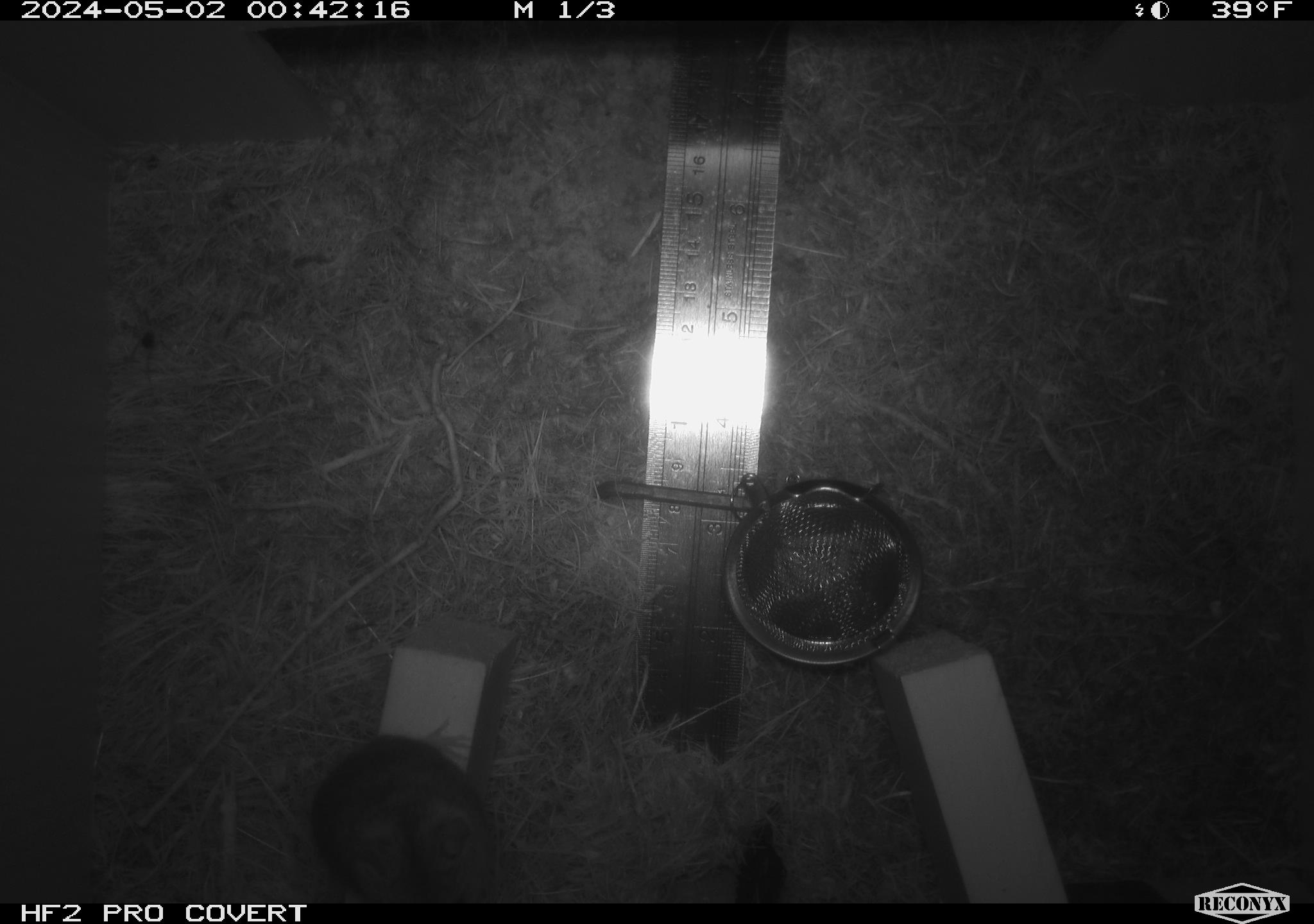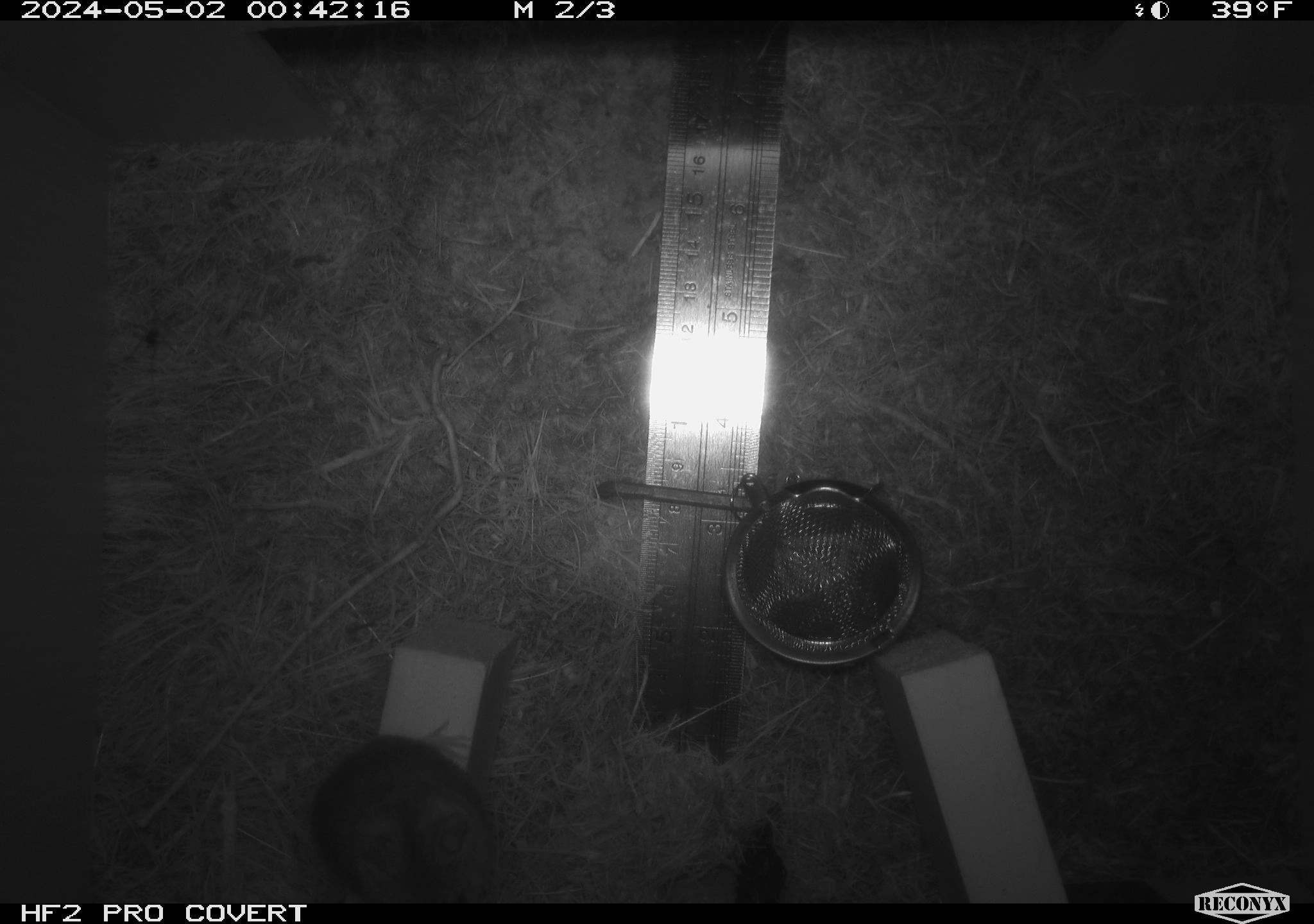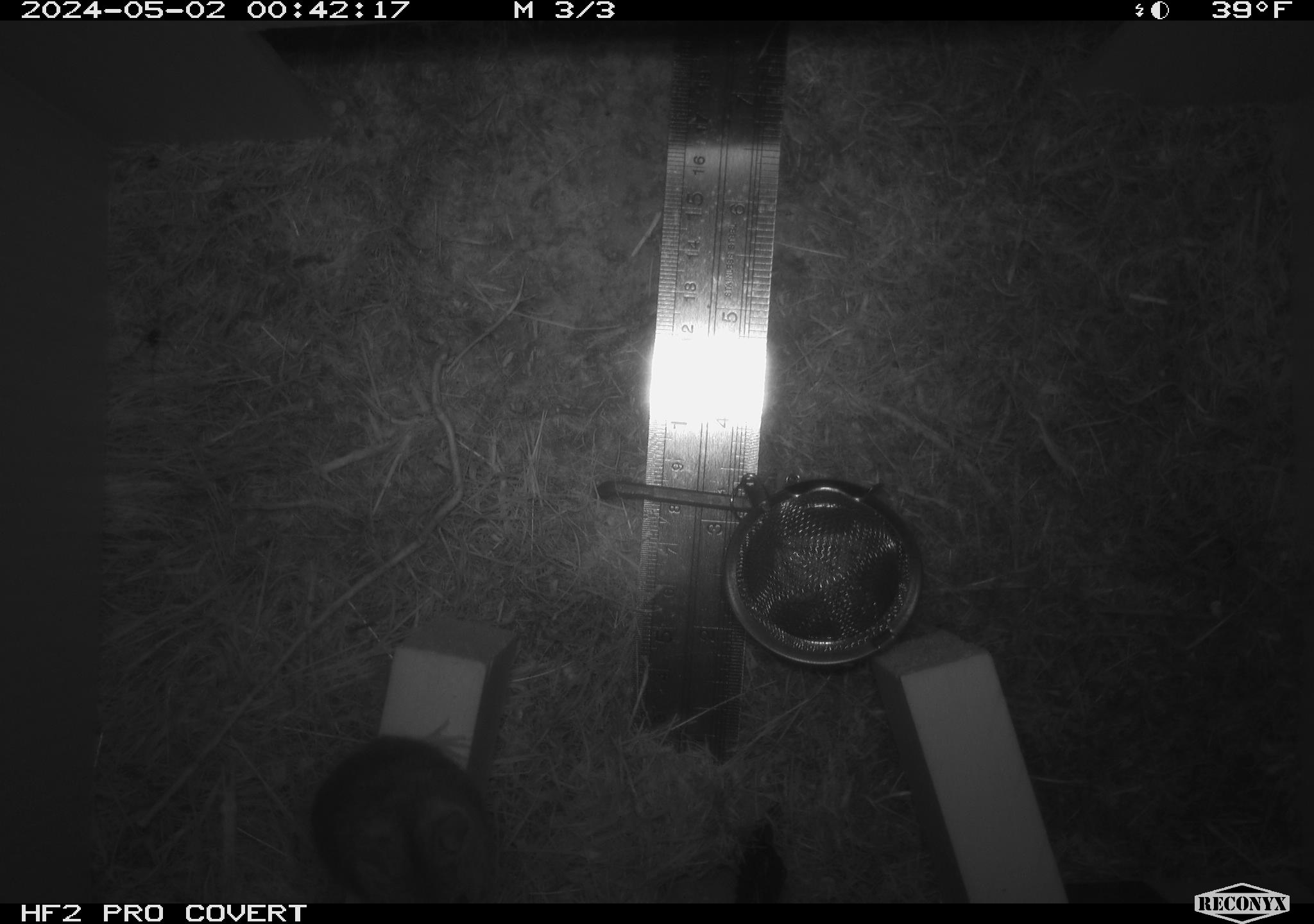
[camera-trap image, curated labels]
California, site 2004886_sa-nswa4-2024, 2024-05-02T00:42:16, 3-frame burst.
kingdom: Animalia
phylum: Arthropoda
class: Malacostraca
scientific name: Malacostraca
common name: amphipods, crabs, isopods, krill, lobsters and shrimps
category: malacostracan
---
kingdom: Animalia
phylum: Chordata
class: Mammalia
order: Rodentia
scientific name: Rodentia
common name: mouse species